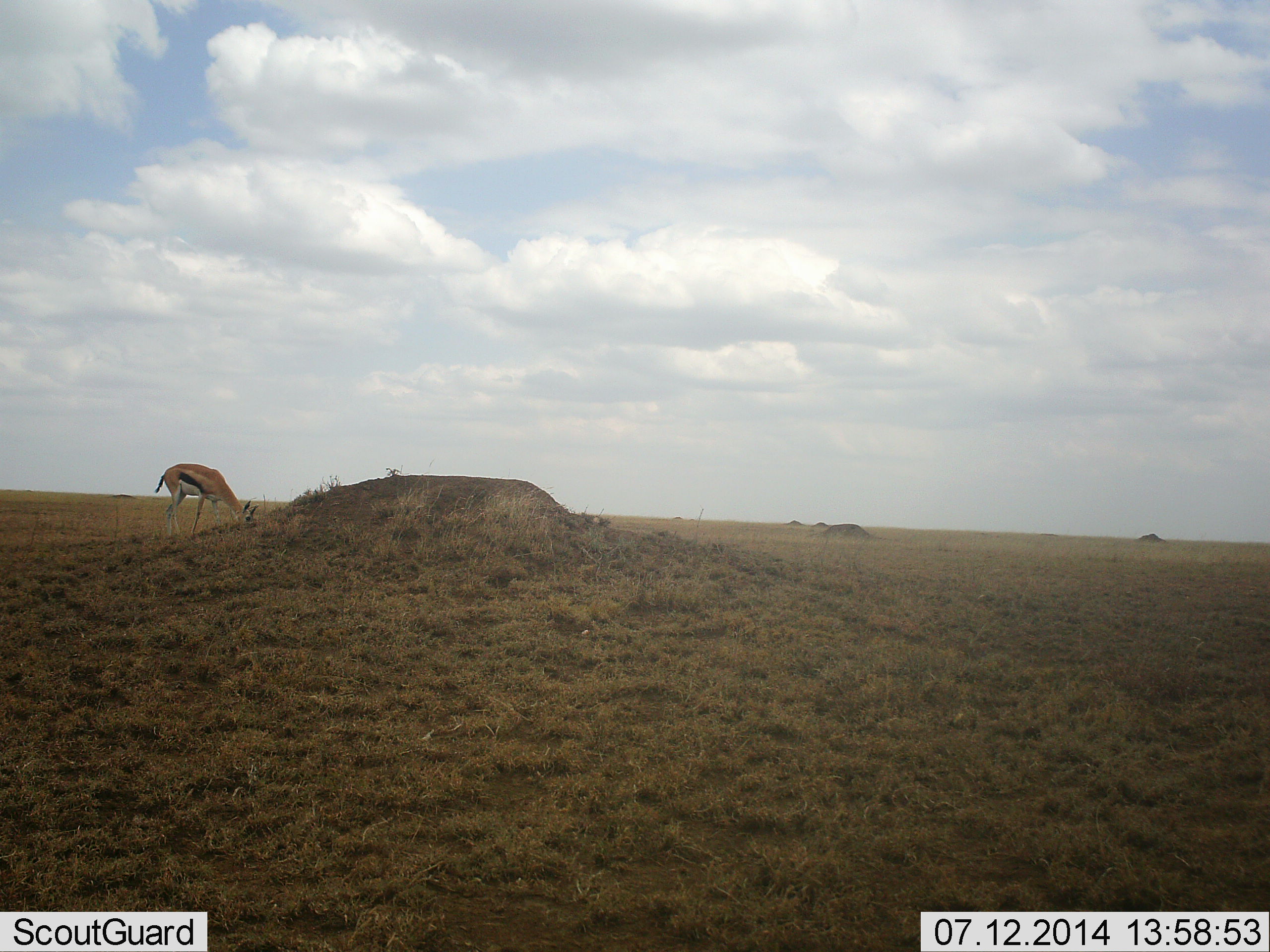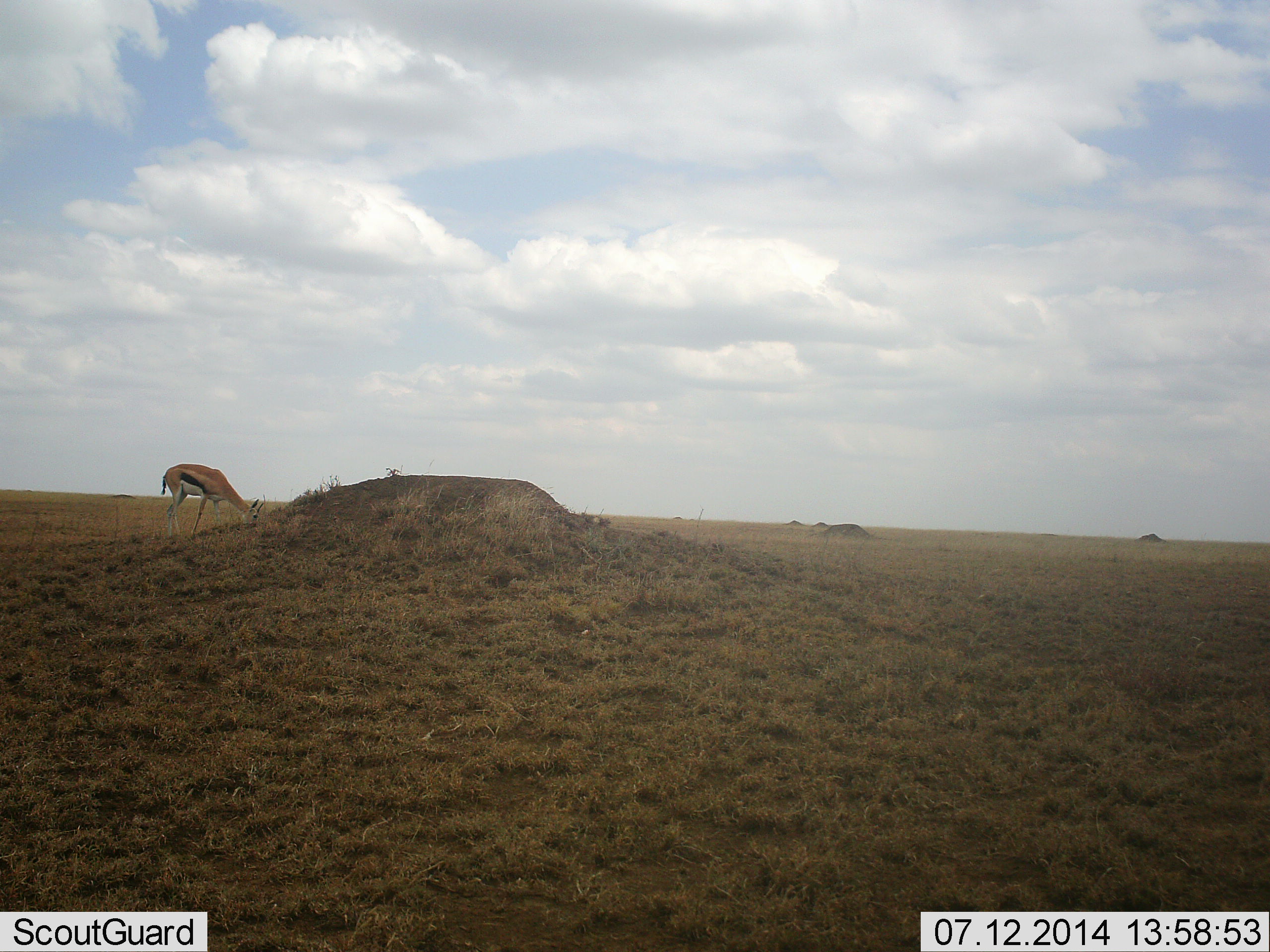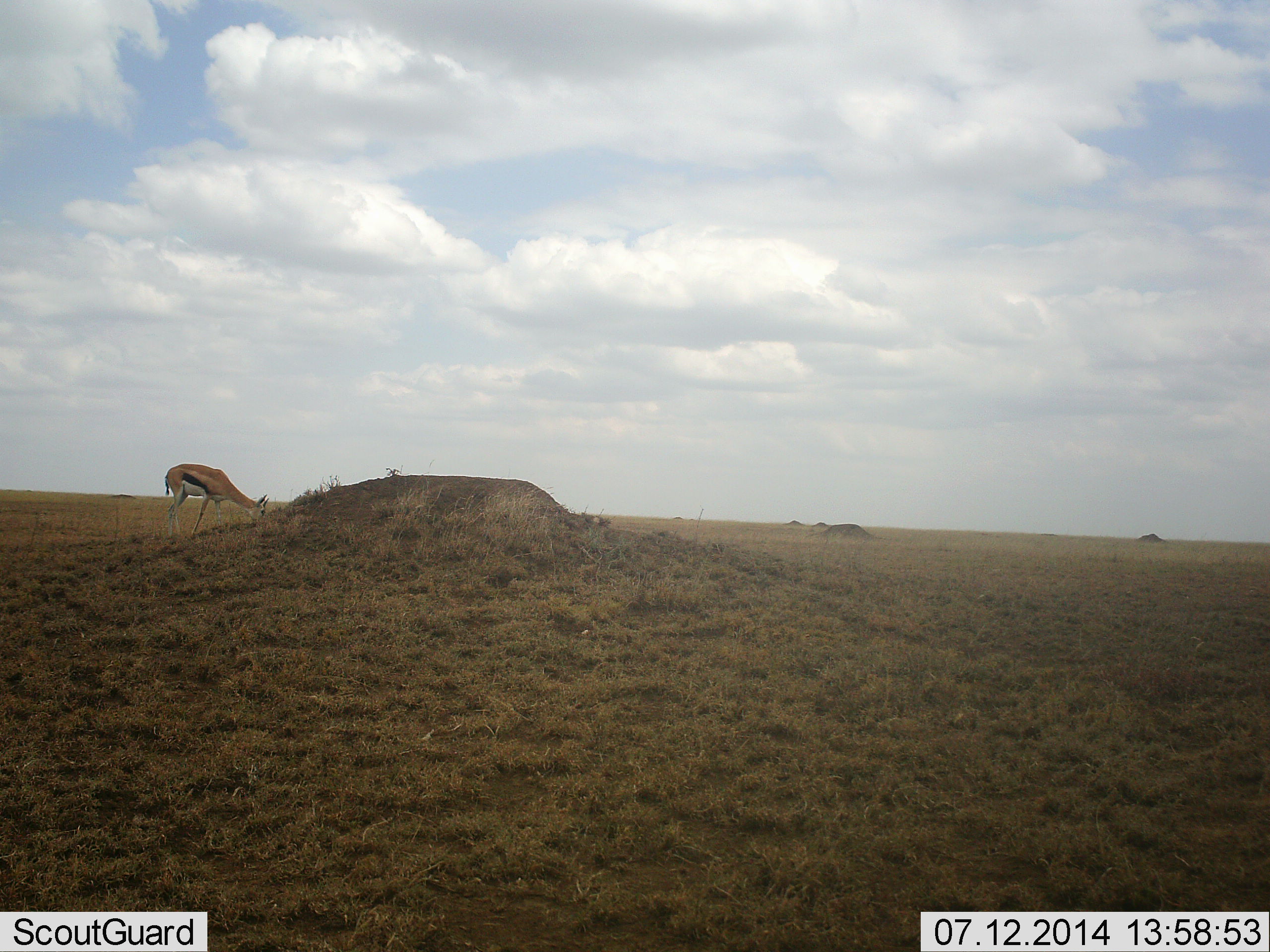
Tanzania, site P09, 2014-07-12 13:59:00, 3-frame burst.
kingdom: Animalia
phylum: Chordata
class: Mammalia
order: Artiodactyla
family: Bovidae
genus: Eudorcas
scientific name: Eudorcas thomsonii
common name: thomson's gazelle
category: gazellethomsons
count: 1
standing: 0%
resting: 0%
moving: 0%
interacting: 0%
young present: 0%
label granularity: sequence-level